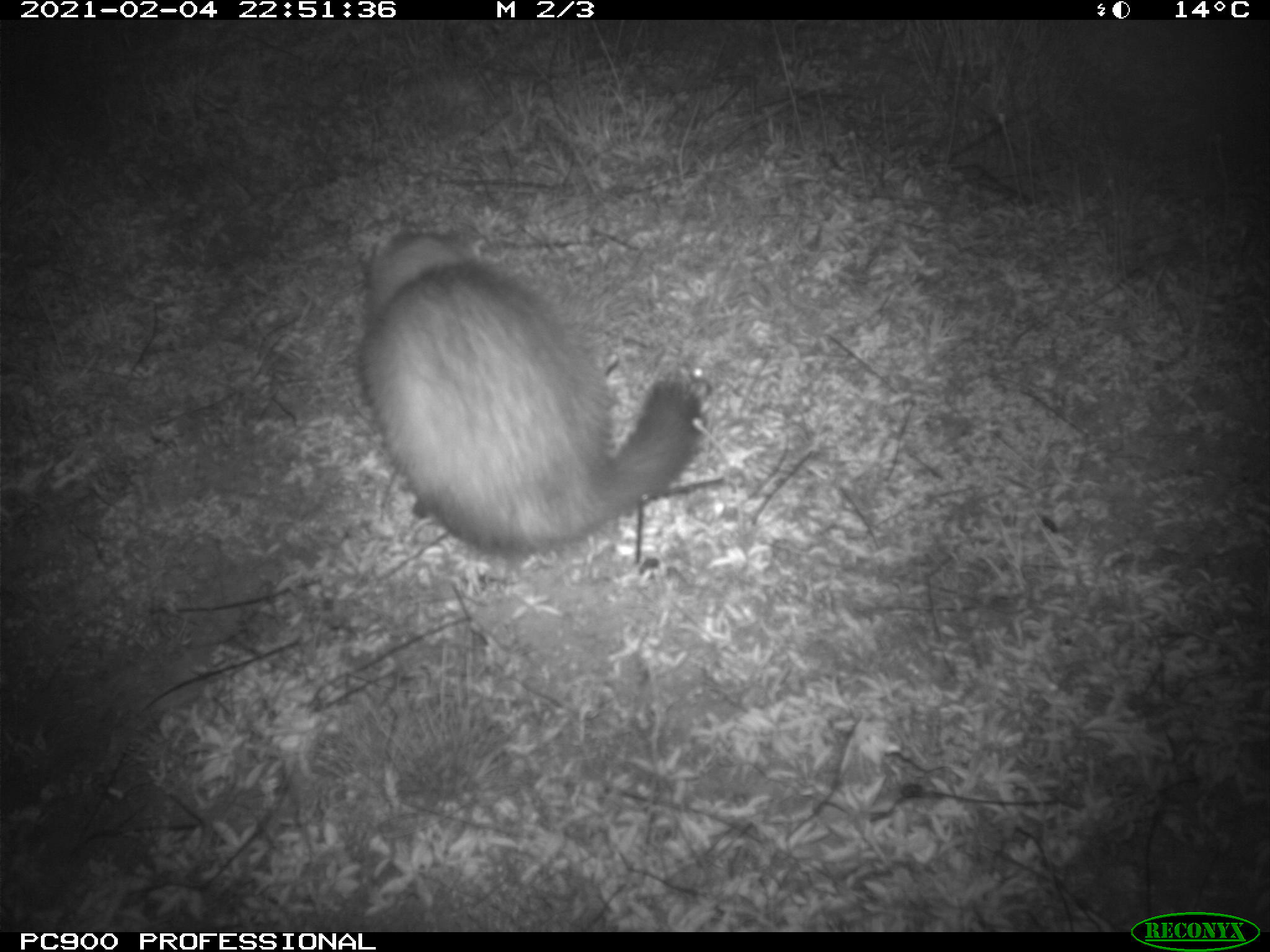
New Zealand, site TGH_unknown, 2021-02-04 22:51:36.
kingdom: Animalia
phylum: Chordata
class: Mammalia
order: Carnivora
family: Mustelidae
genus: Mustela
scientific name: Mustela furo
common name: ferret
Ferret (Mustela furo).